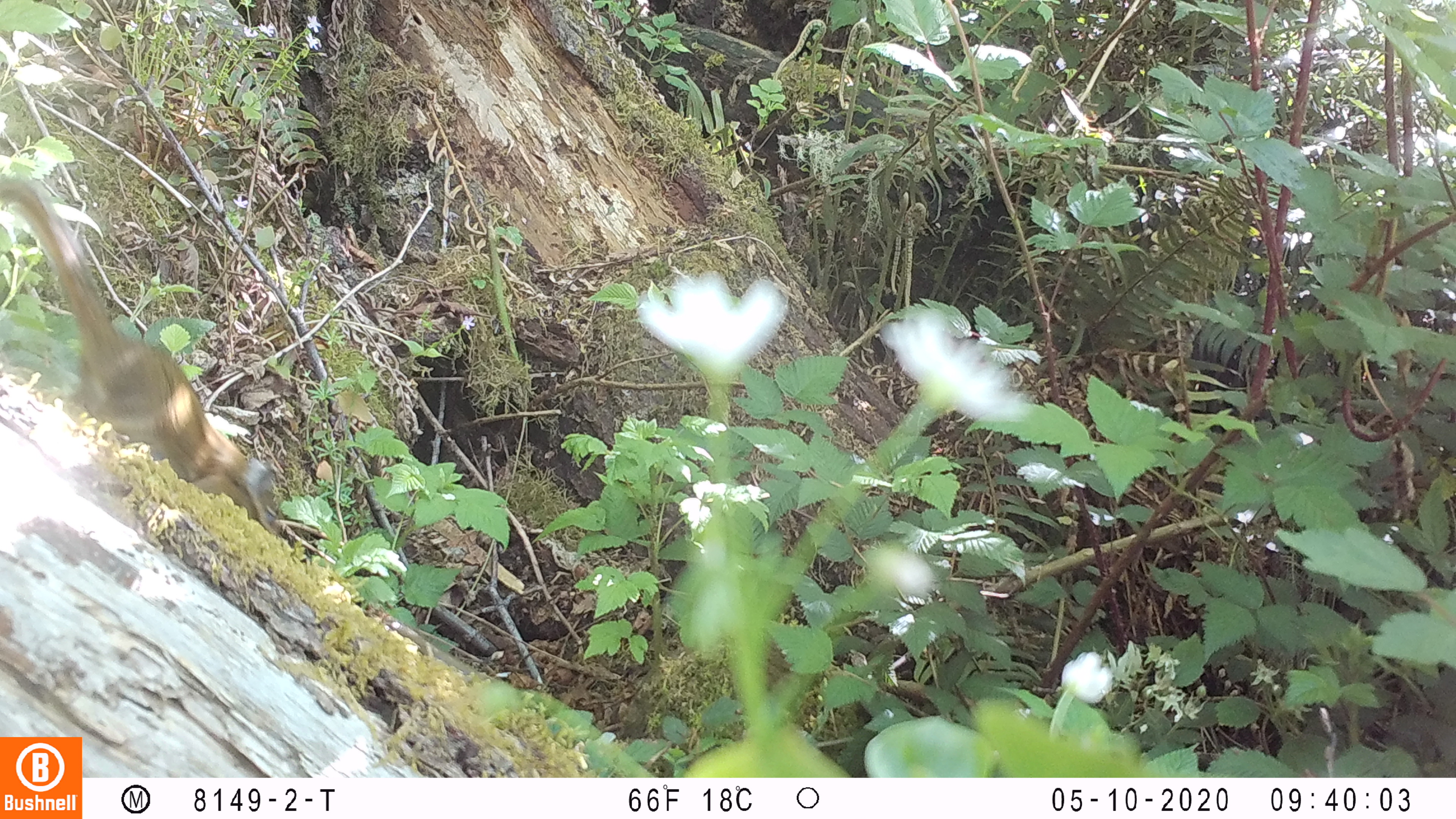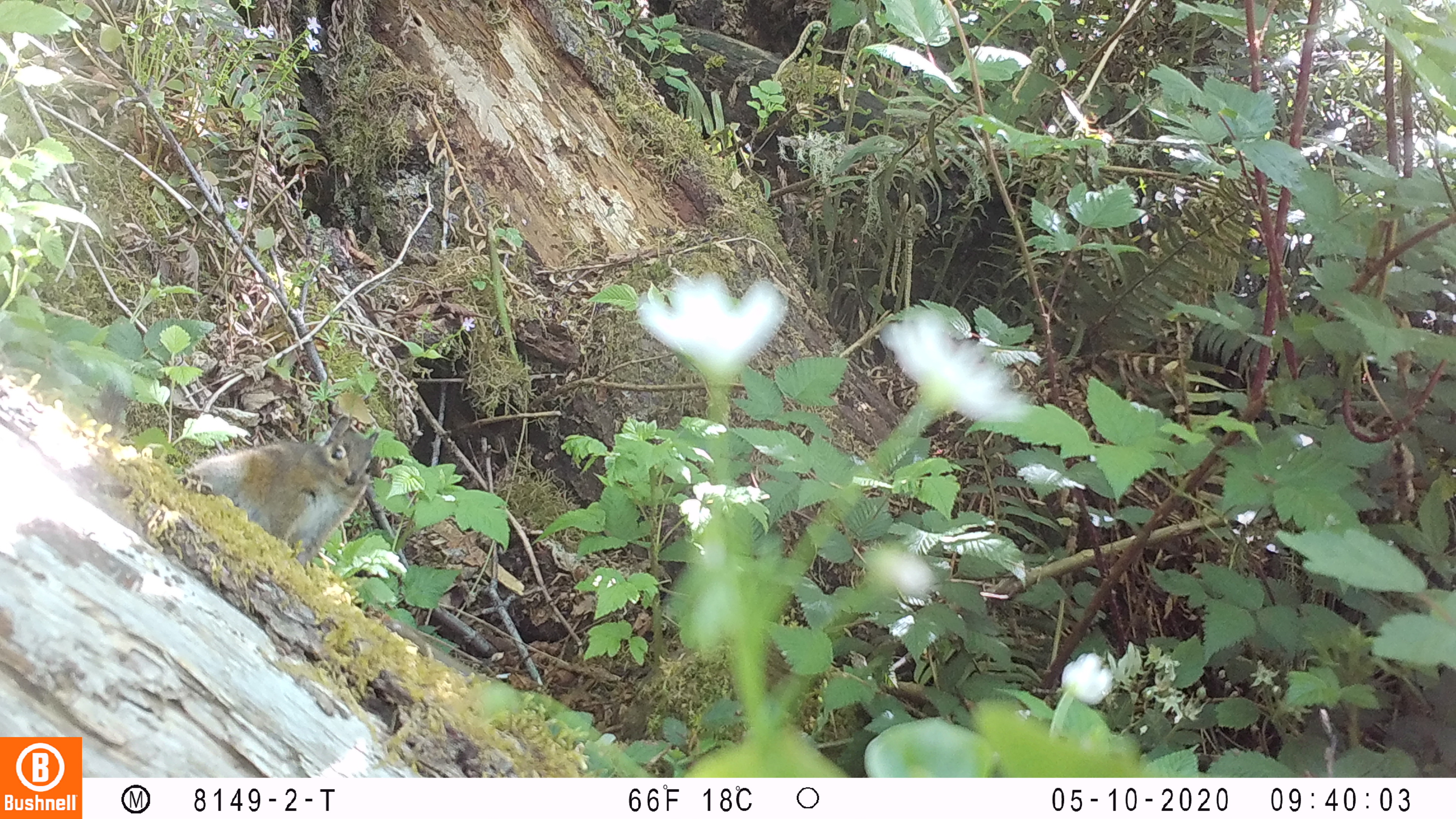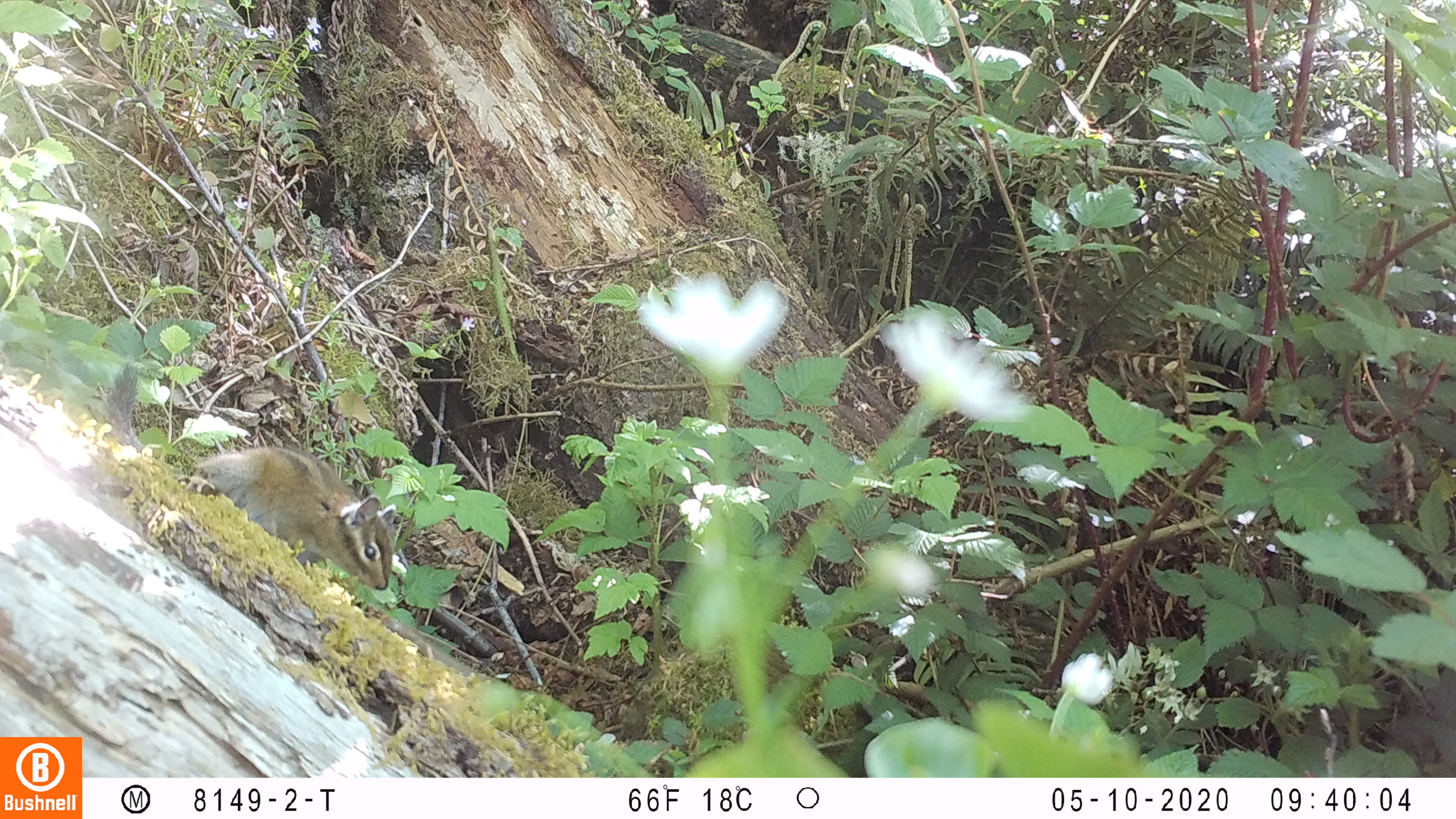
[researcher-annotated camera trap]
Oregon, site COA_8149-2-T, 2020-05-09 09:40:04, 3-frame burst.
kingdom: Animalia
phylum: Chordata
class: Mammalia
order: Rodentia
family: Sciuridae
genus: Neotamias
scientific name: Neotamias townsendii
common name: townsend's chipmunk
Townsend's chipmunk (Neotamias townsendii).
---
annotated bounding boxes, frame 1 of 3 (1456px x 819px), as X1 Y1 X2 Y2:
townsend's chipmunk: 0 171 279 531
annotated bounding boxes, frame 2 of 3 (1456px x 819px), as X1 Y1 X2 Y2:
townsend's chipmunk: 99 356 385 570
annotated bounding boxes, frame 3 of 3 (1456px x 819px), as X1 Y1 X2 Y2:
townsend's chipmunk: 100 354 402 594